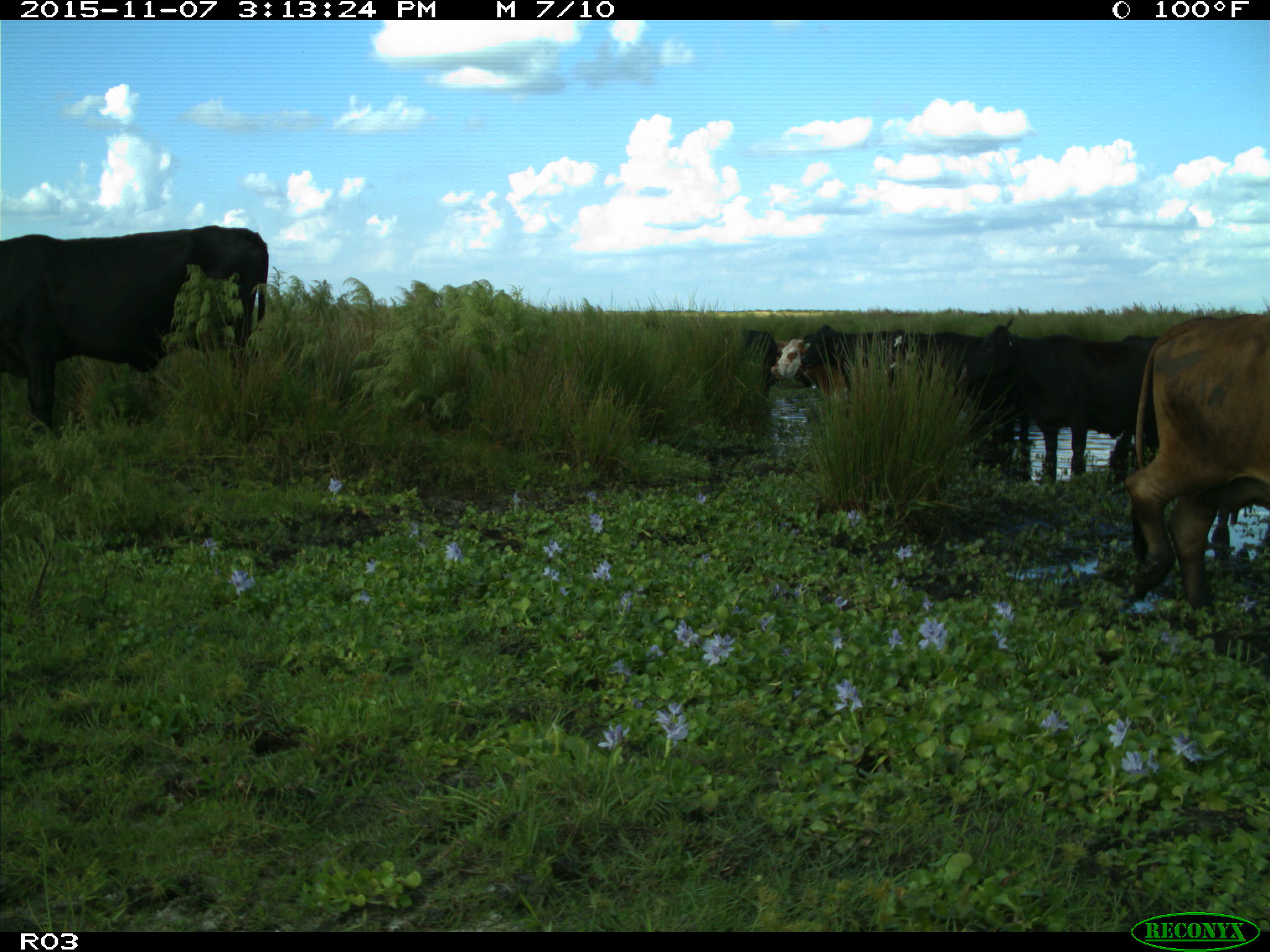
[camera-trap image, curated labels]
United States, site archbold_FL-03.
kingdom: Animalia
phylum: Chordata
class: Mammalia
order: Artiodactyla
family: Bovidae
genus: Bos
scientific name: Bos taurus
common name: domestic cow